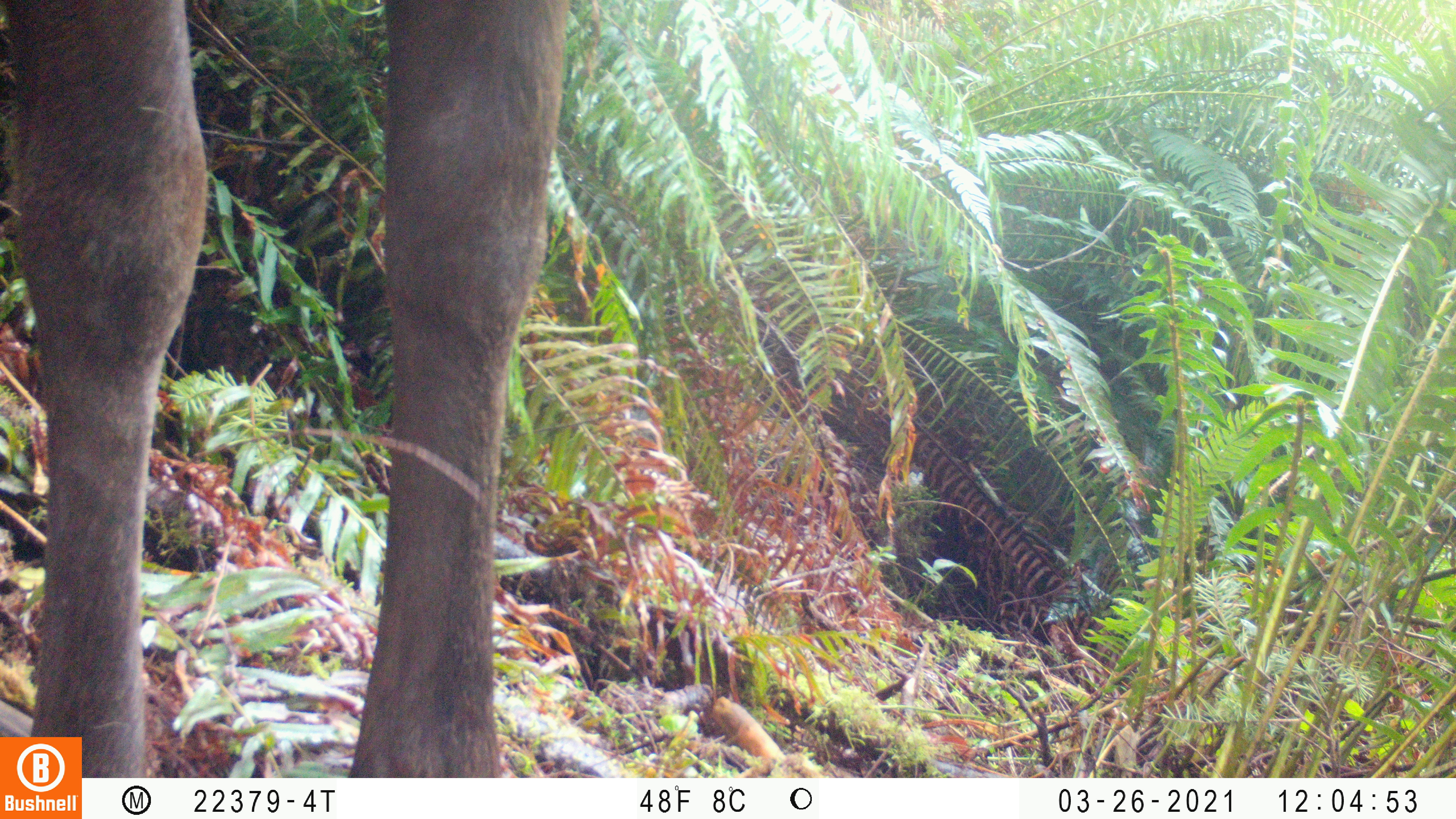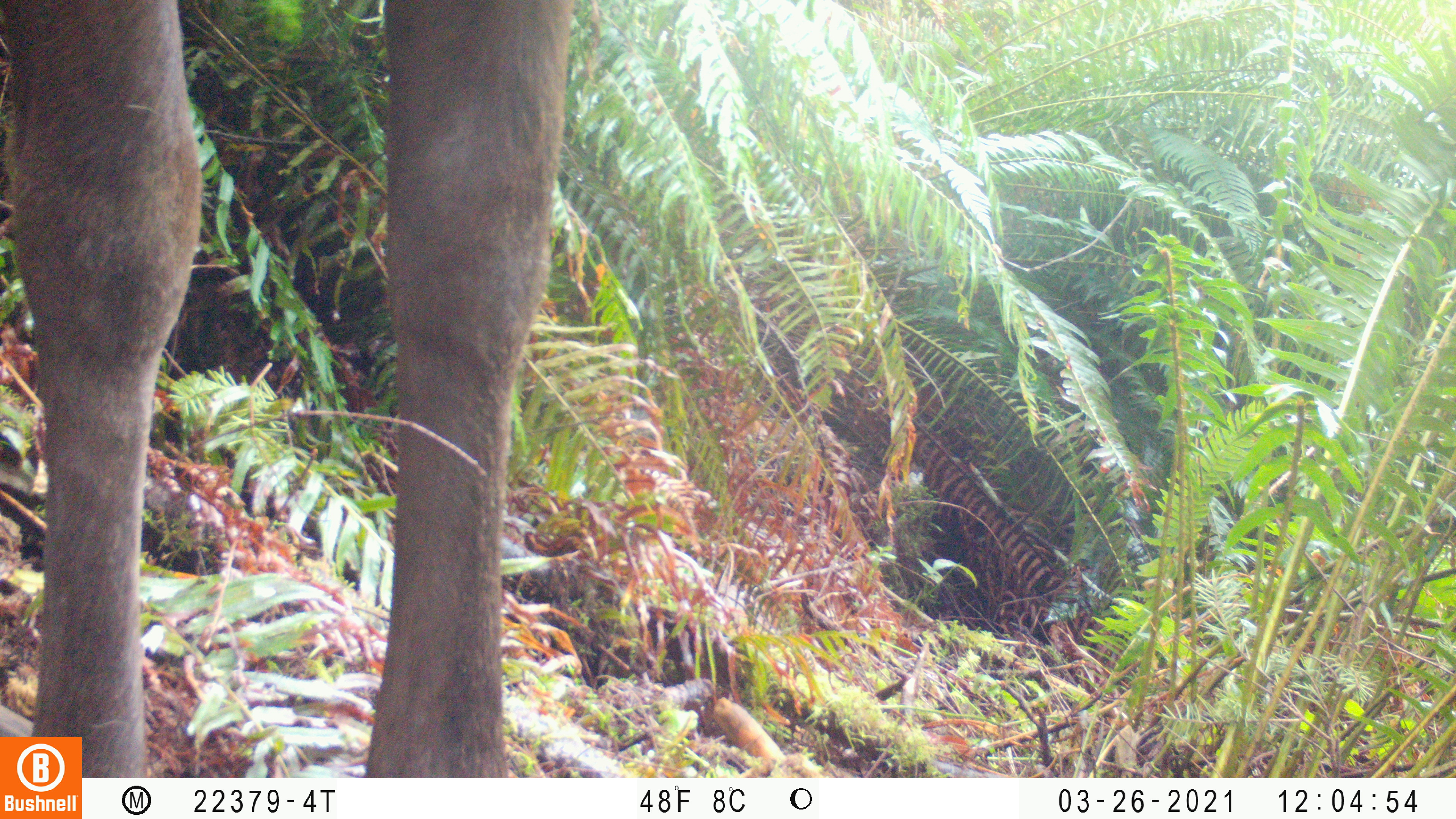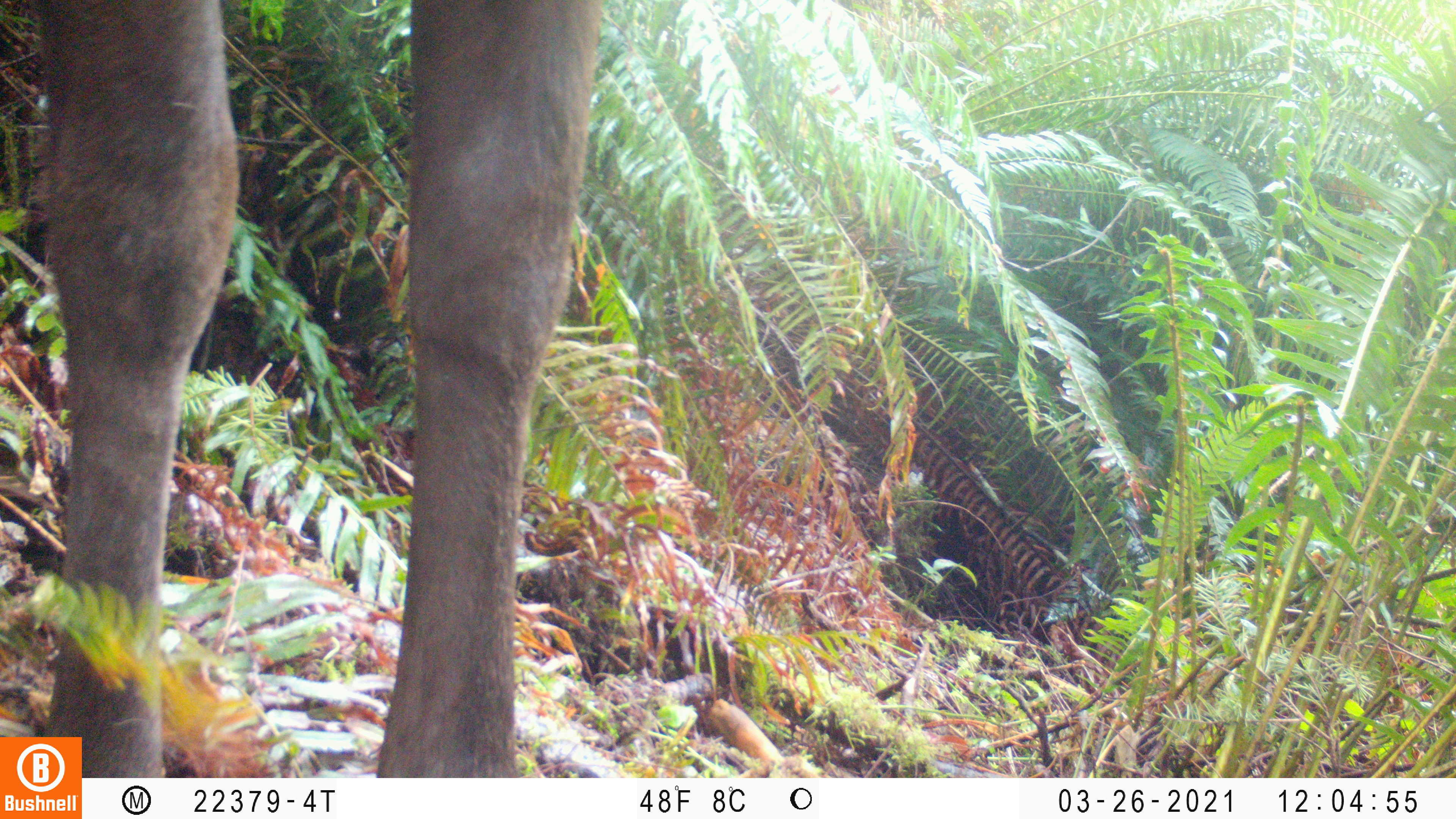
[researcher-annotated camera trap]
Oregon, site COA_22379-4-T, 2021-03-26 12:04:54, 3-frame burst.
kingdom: Animalia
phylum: Chordata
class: Mammalia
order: Artiodactyla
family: Cervidae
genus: Cervus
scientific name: Cervus canadensis roosevelti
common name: roosevelt elk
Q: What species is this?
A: Roosevelt elk (Cervus canadensis roosevelti).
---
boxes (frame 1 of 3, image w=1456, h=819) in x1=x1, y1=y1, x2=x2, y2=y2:
roosevelt elk: x1=0, y1=0, x2=610, y2=735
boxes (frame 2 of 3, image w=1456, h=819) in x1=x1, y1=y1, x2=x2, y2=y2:
roosevelt elk: x1=2, y1=0, x2=606, y2=735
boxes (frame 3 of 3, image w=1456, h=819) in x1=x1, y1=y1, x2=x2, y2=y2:
roosevelt elk: x1=2, y1=0, x2=630, y2=735